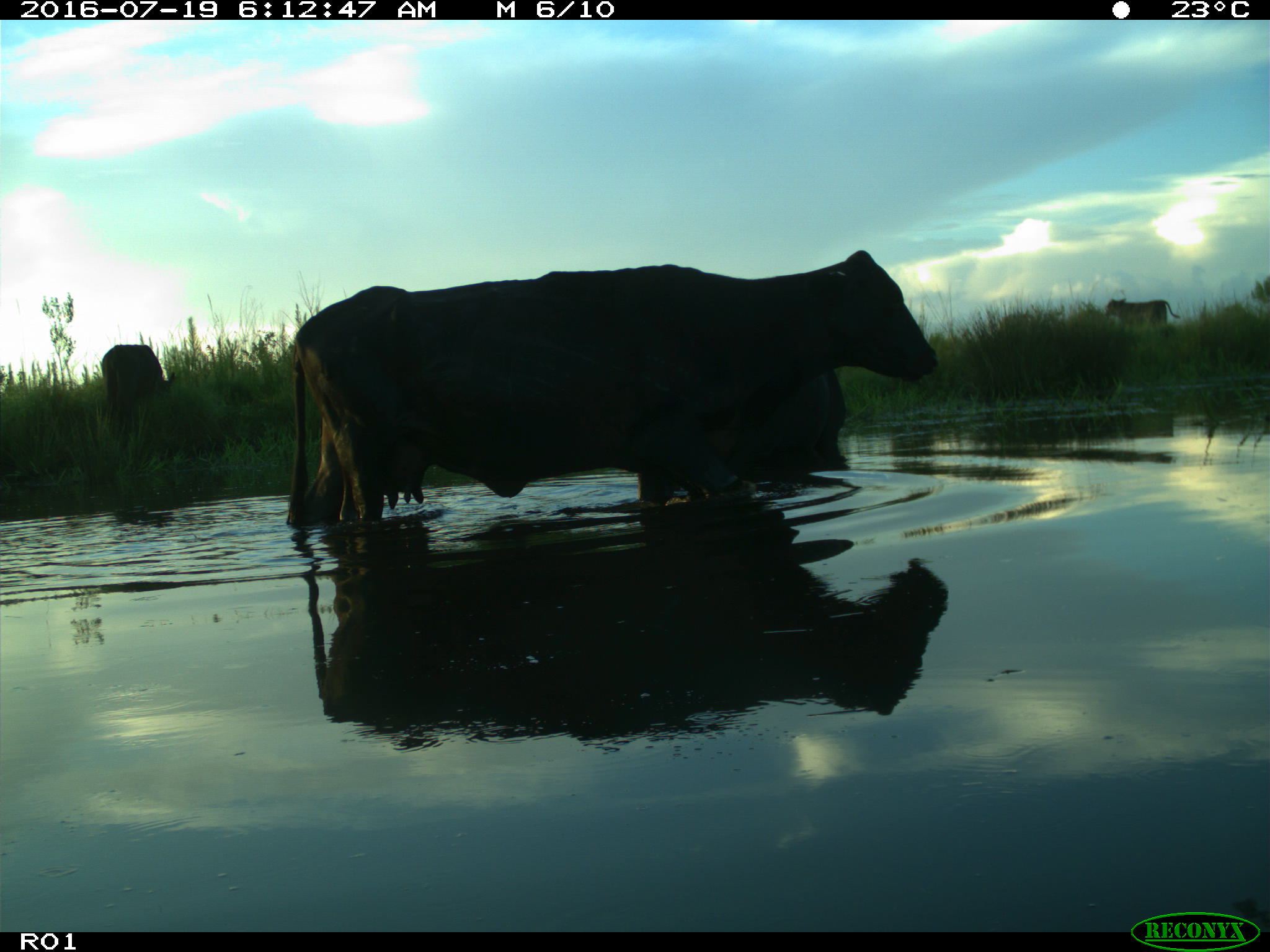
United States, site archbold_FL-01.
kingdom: Animalia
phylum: Chordata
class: Mammalia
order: Artiodactyla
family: Bovidae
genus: Bos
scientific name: Bos taurus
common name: domestic cow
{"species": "Bos taurus (domestic cow)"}